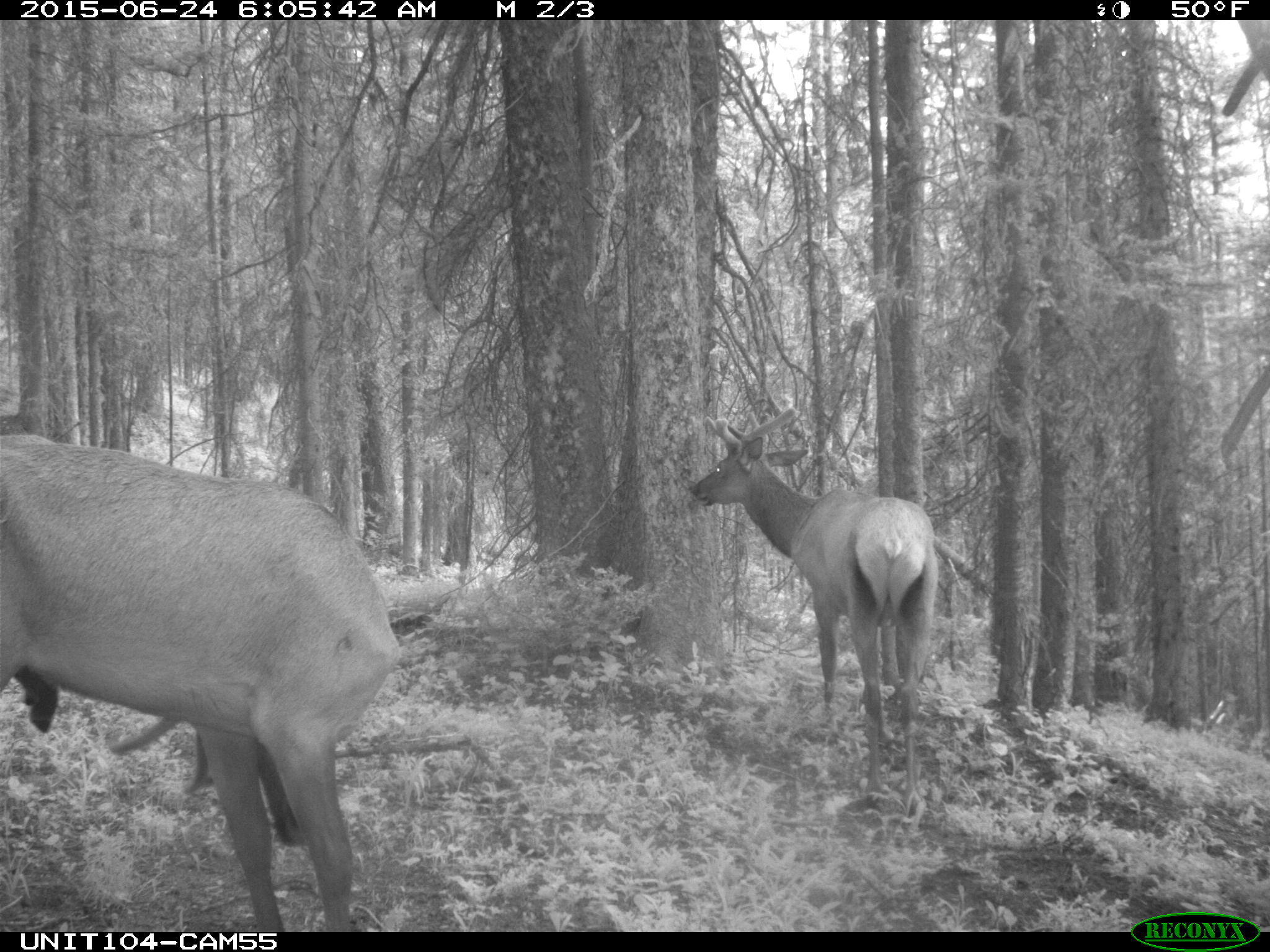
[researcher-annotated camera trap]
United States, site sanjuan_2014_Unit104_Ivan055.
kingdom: Animalia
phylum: Chordata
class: Mammalia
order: Artiodactyla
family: Cervidae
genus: Cervus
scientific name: Cervus elaphus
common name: red deer